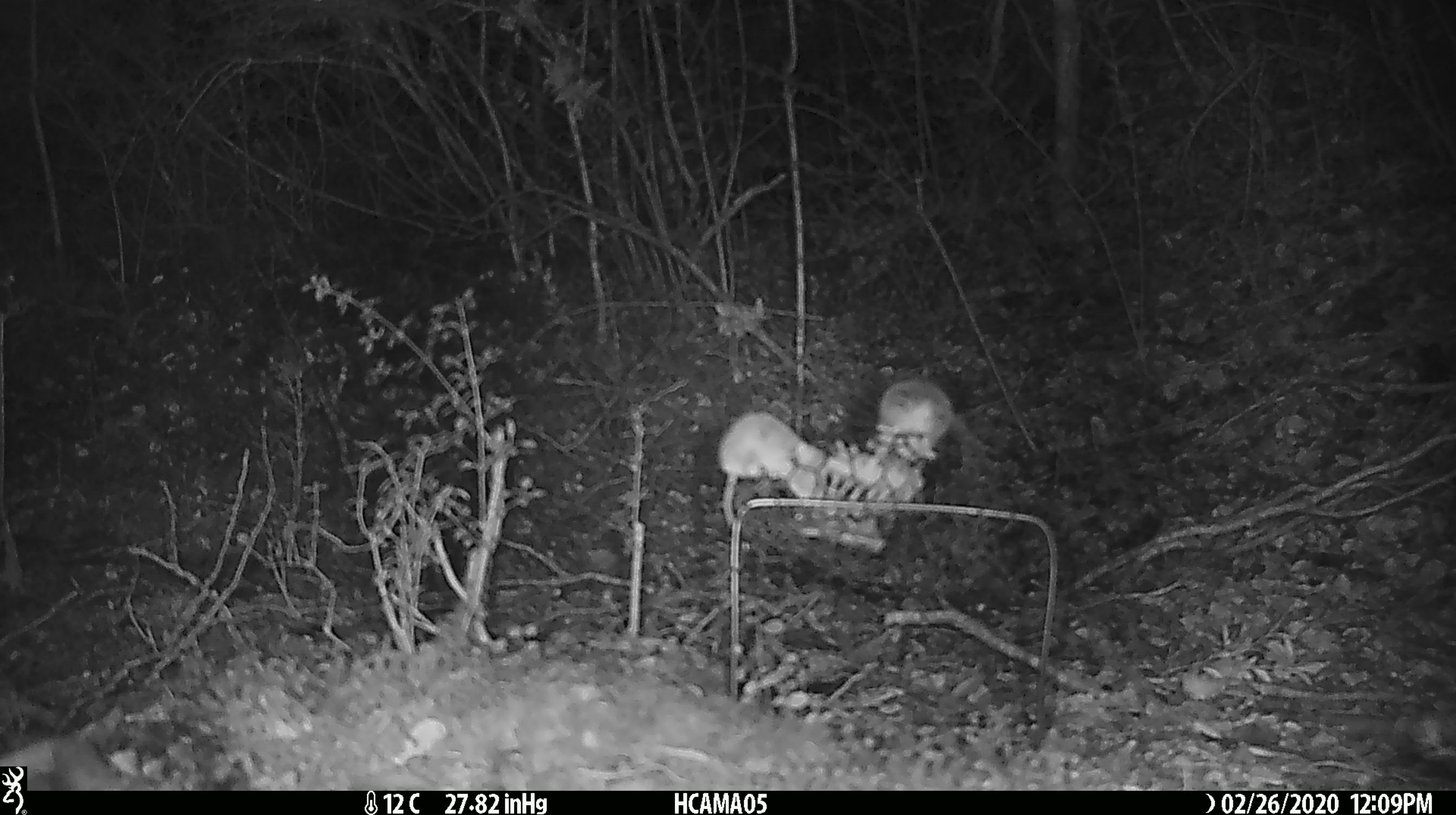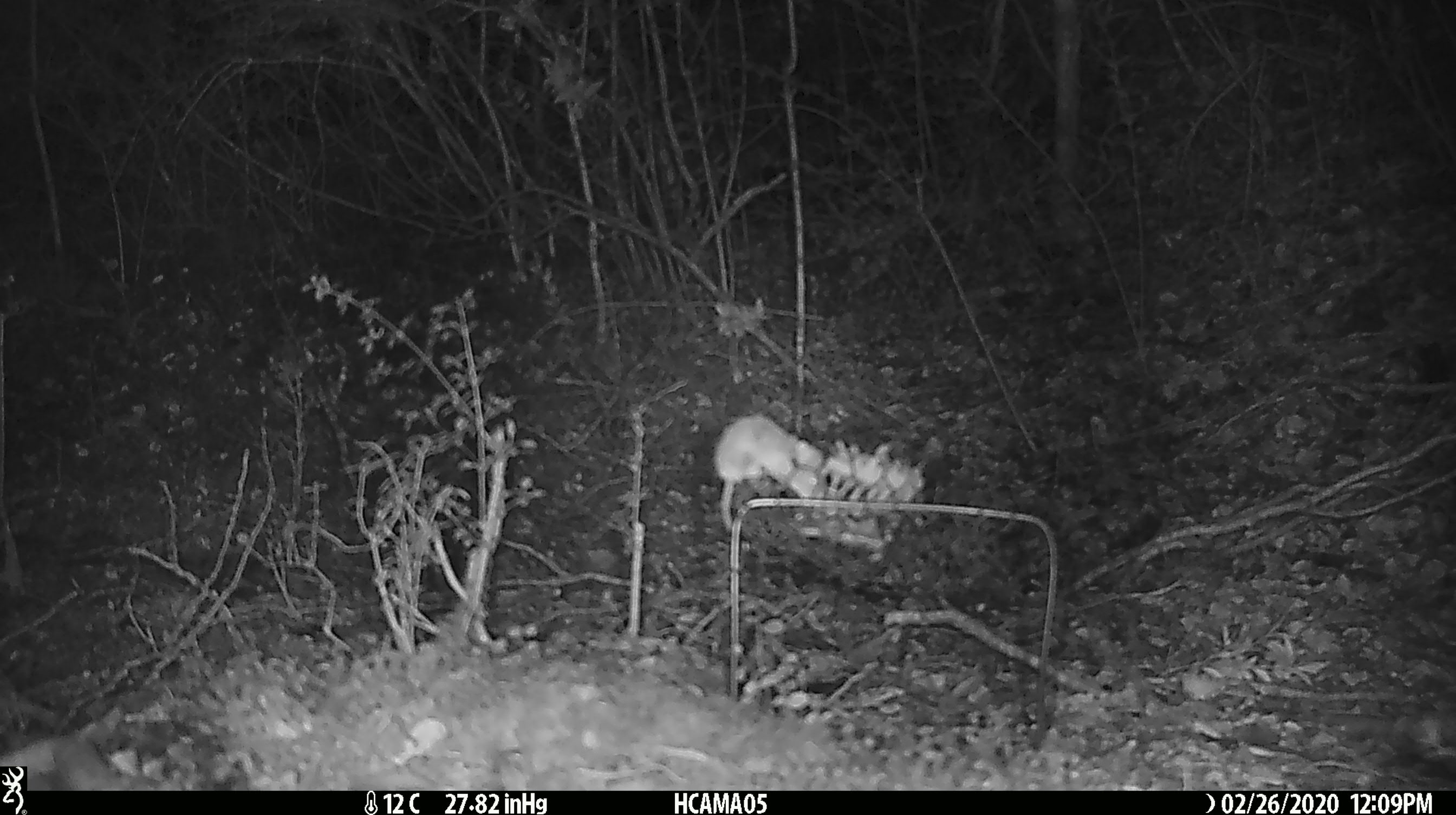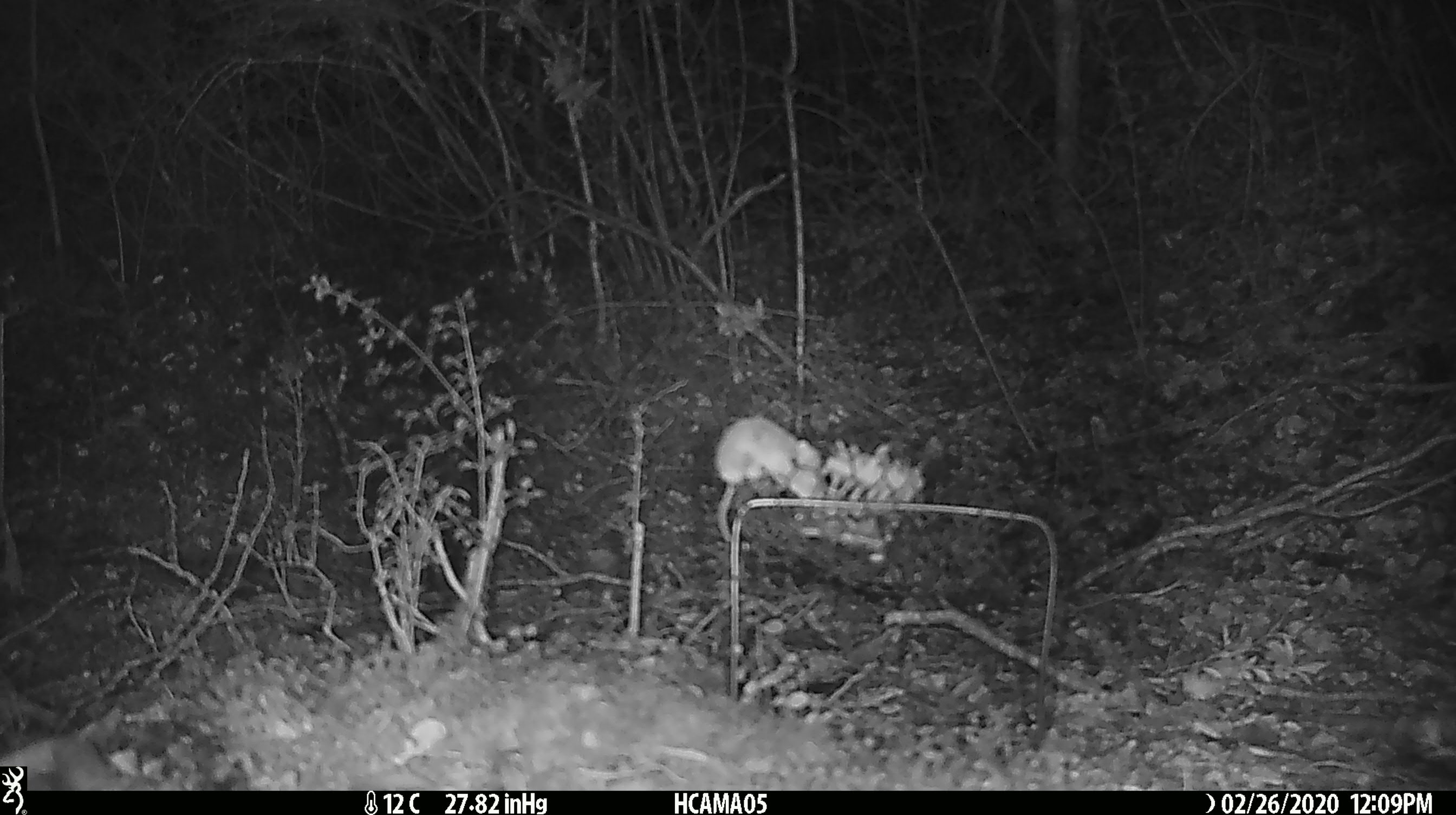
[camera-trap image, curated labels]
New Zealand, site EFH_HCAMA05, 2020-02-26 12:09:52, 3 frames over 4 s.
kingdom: Animalia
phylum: Chordata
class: Mammalia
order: Rodentia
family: Muridae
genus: Mus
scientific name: Mus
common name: mouse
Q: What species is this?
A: Mouse (Mus).